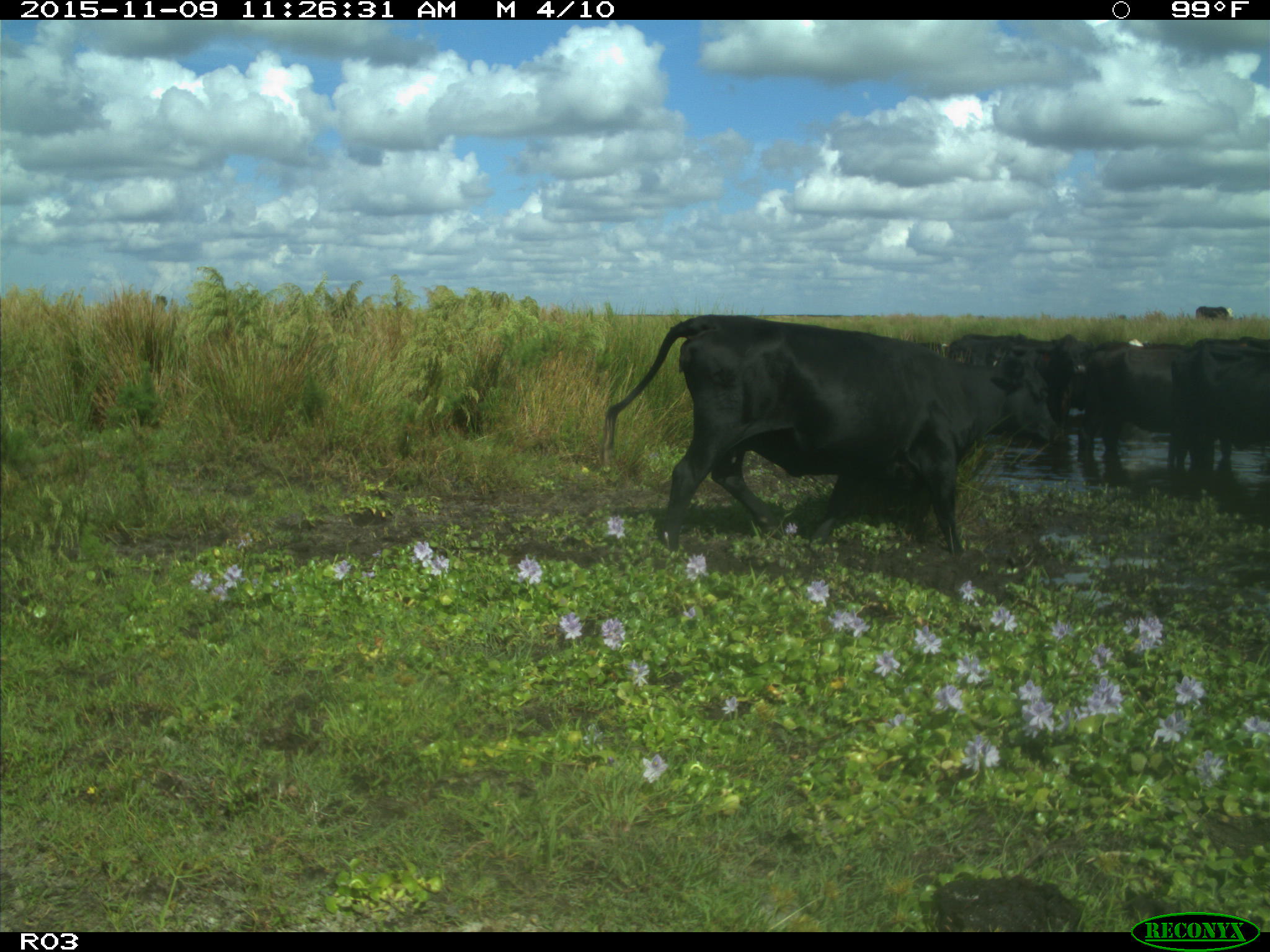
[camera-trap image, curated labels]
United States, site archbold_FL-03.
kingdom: Animalia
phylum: Chordata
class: Mammalia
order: Artiodactyla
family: Bovidae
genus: Bos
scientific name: Bos taurus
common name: domestic cow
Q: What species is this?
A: Bos taurus (domestic cow).